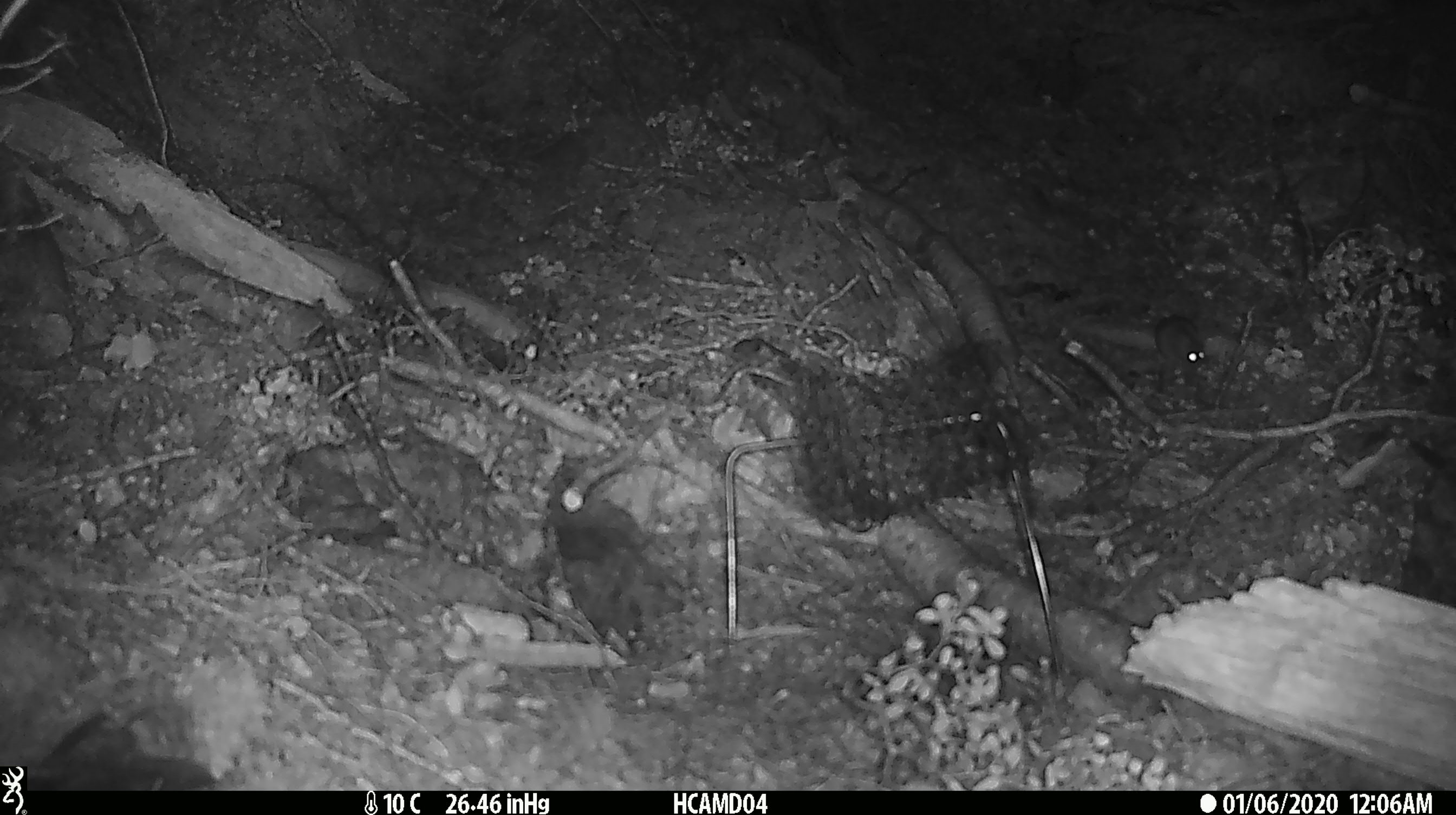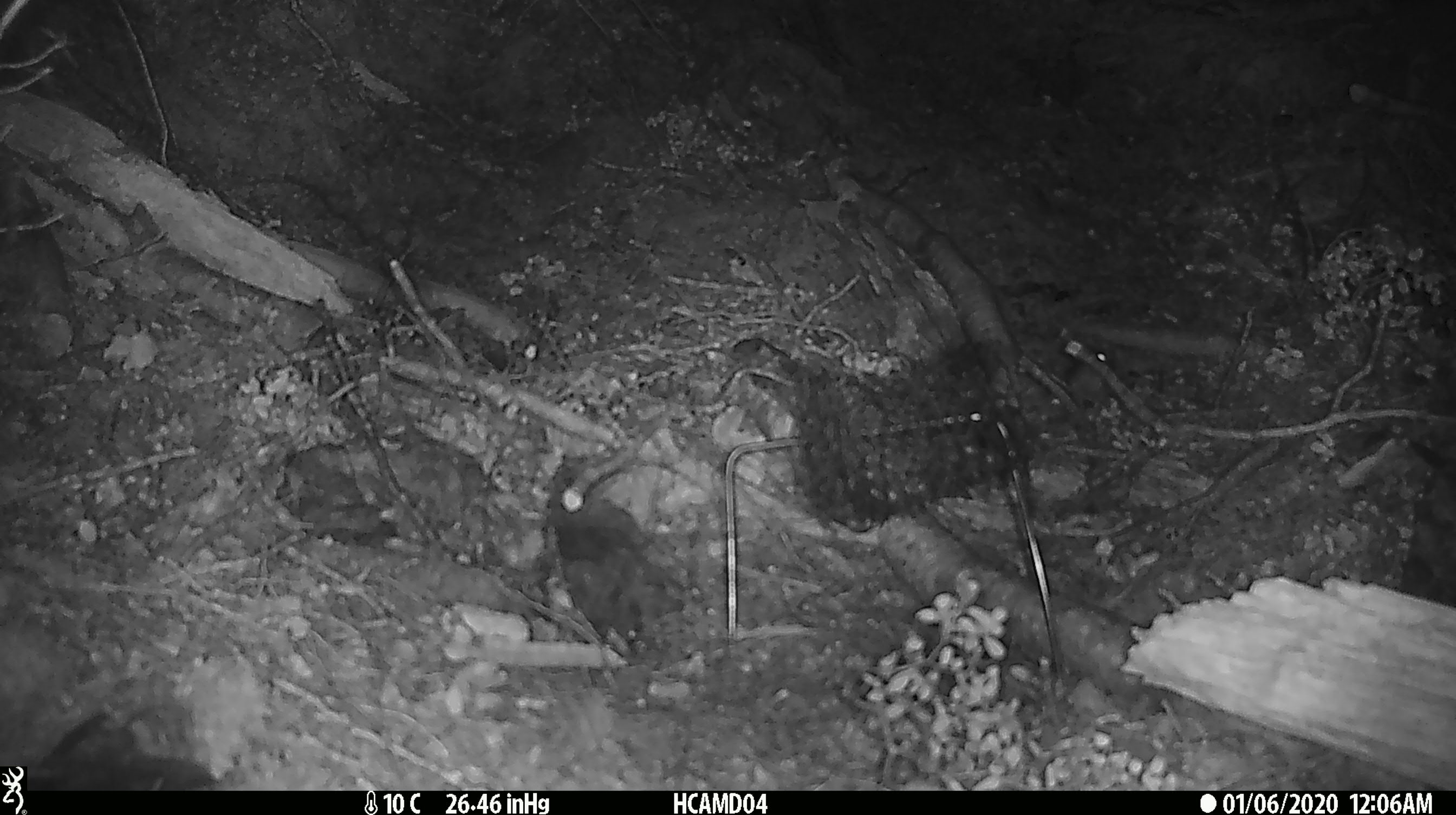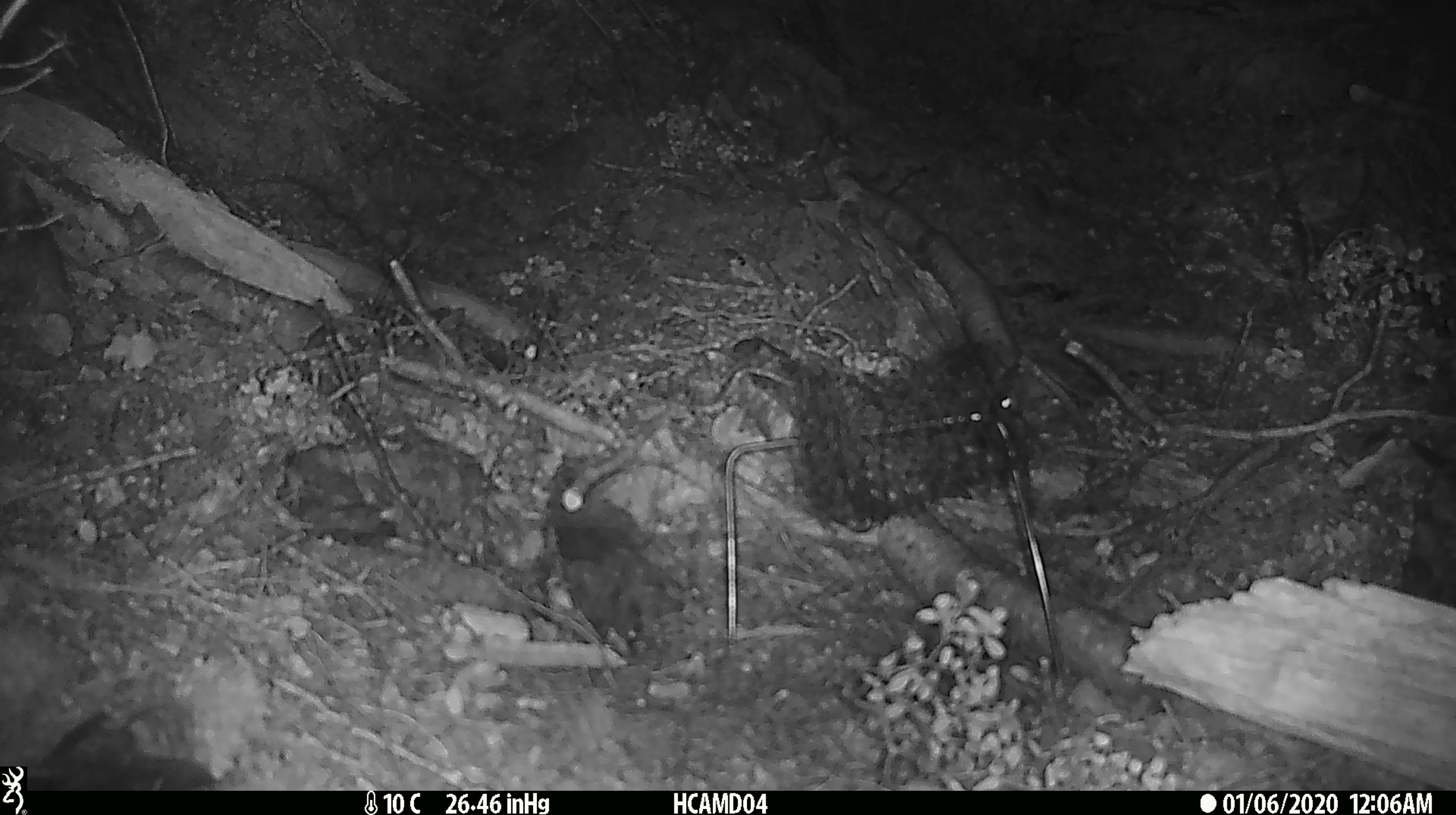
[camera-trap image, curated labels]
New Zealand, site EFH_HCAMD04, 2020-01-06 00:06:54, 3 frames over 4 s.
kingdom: Animalia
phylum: Chordata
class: Mammalia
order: Rodentia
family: Muridae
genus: Mus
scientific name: Mus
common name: mouse